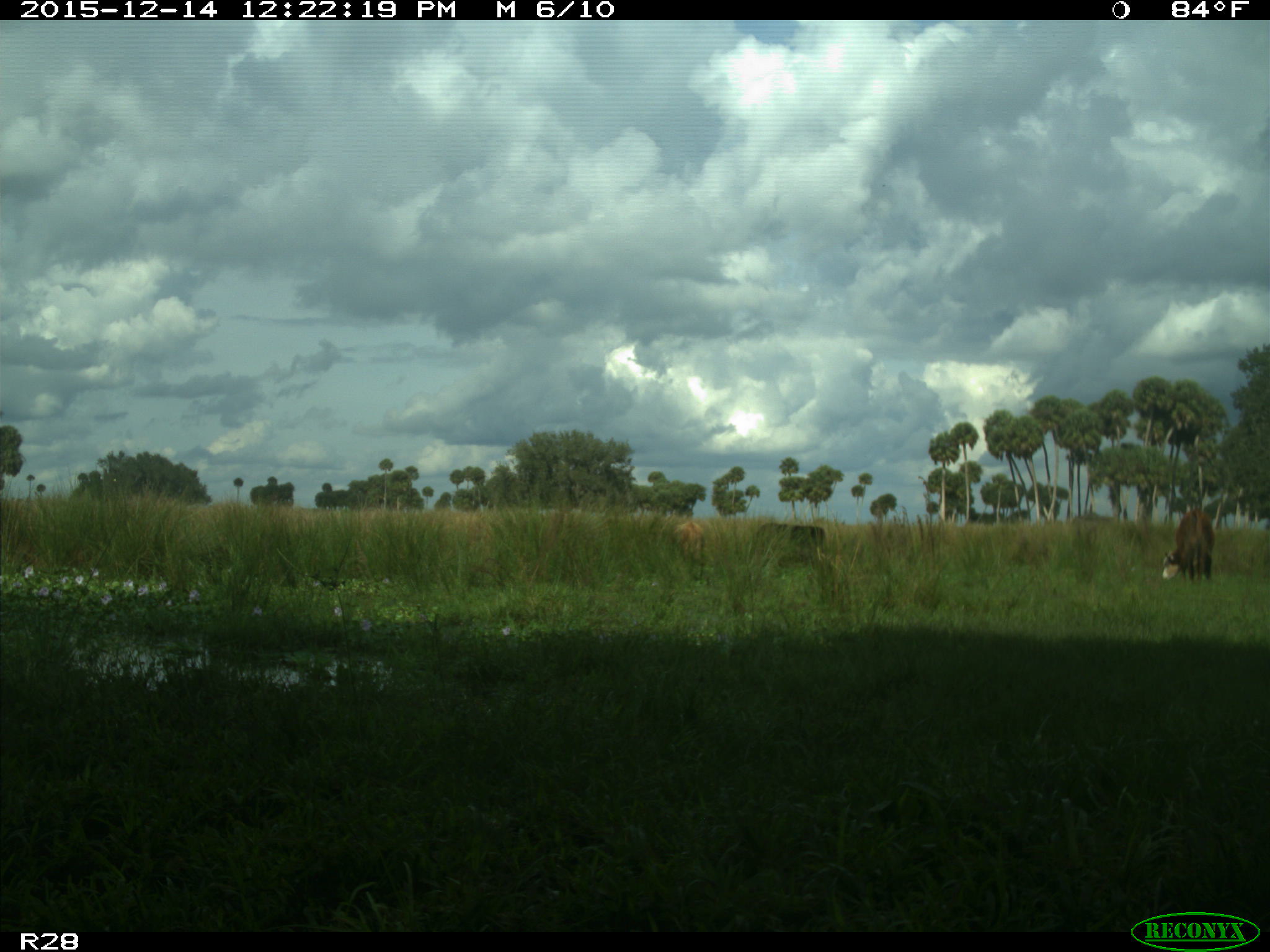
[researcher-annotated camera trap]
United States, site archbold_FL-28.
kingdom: Animalia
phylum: Chordata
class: Mammalia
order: Artiodactyla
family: Bovidae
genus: Bos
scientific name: Bos taurus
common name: domestic cow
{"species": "Bos taurus (domestic cow)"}